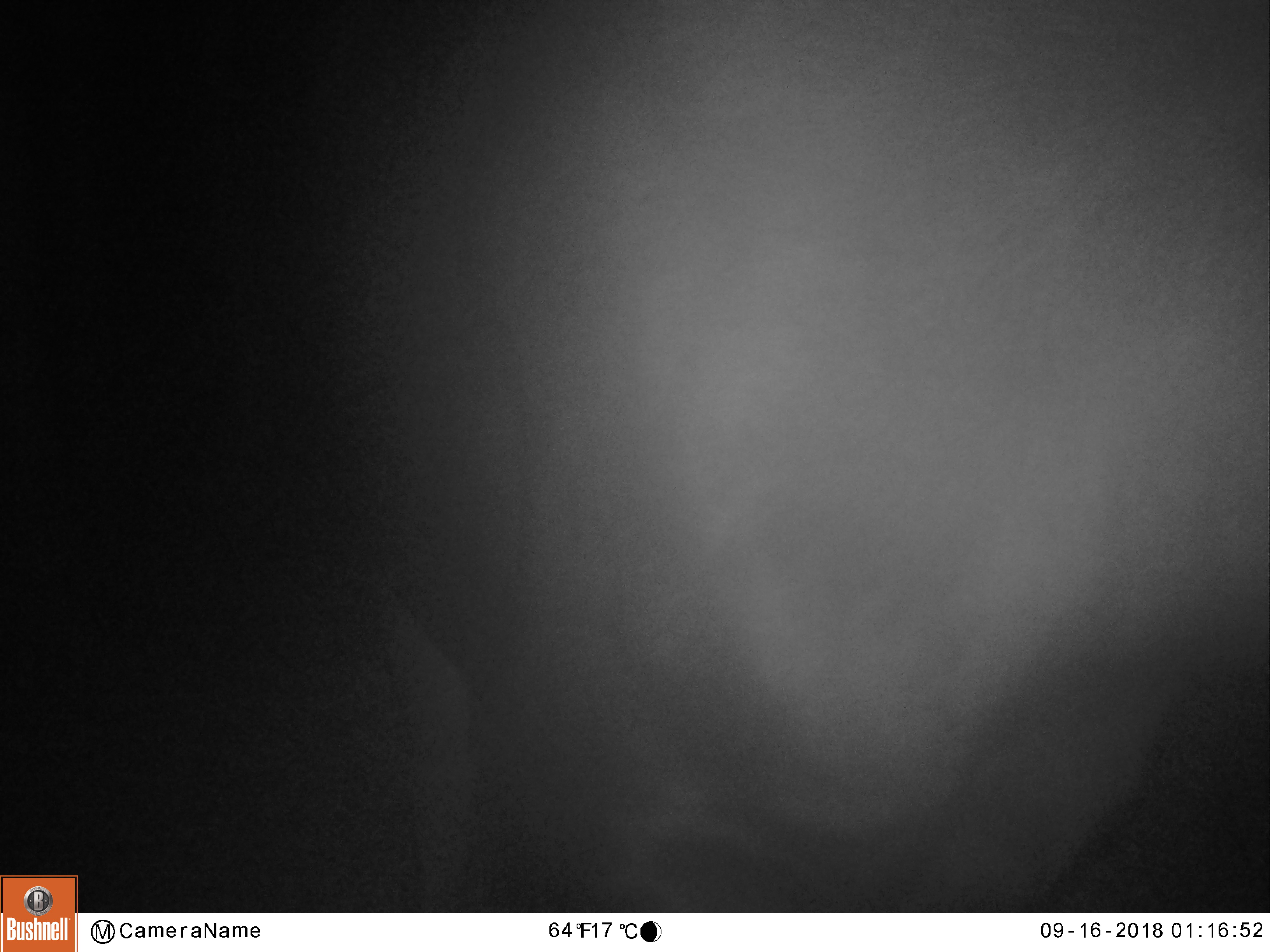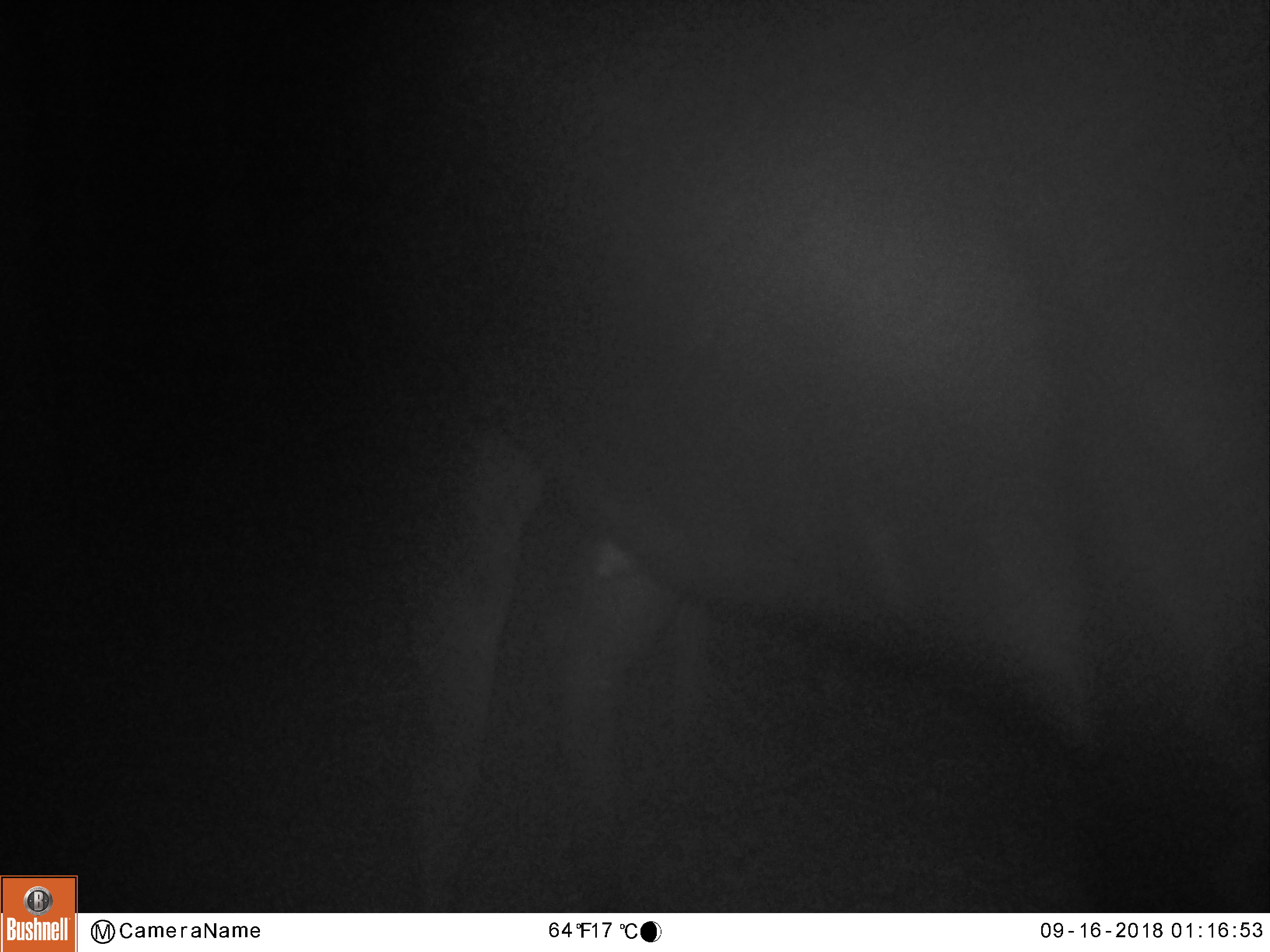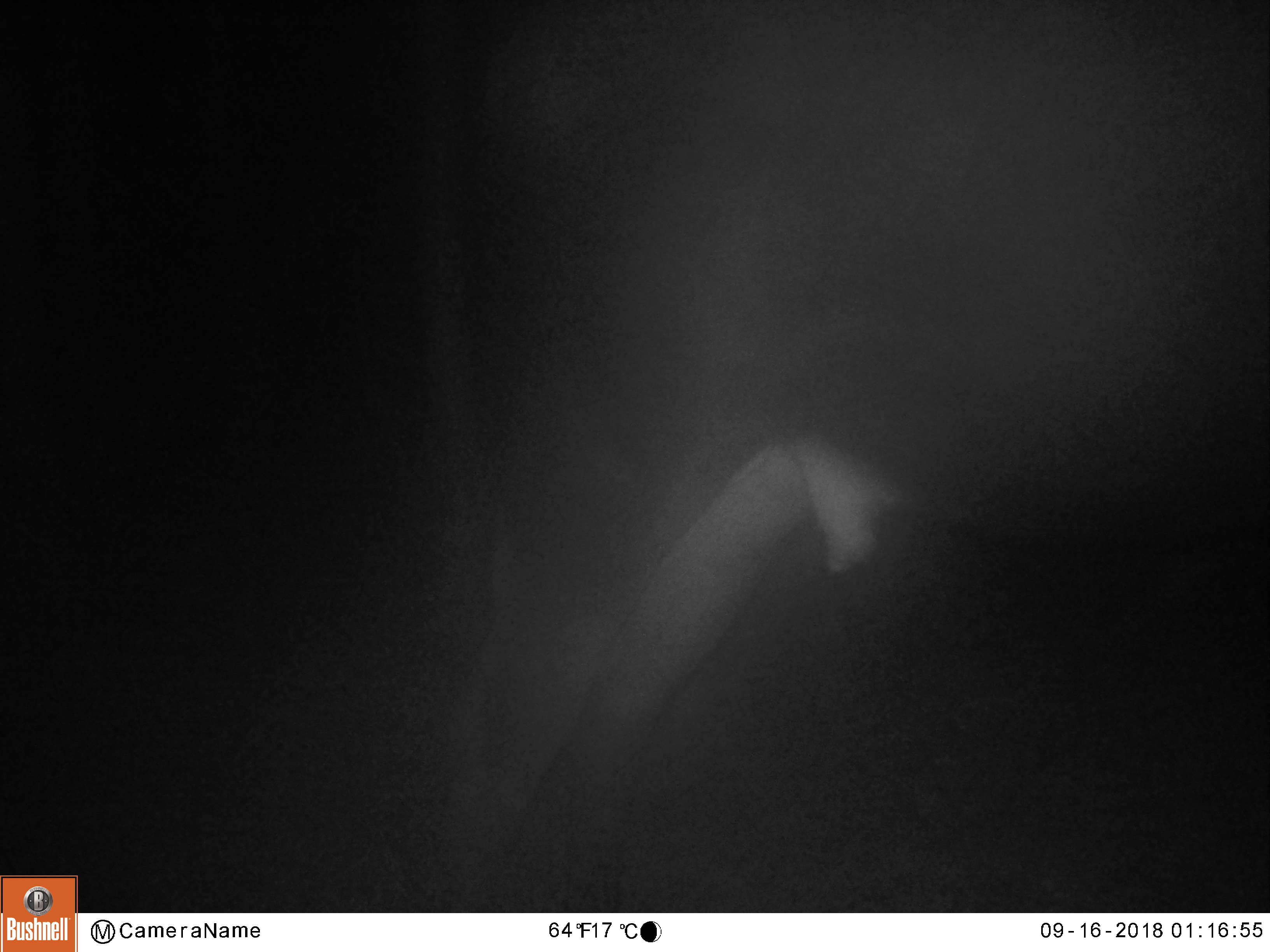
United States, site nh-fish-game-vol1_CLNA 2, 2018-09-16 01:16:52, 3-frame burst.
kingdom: Animalia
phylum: Chordata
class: Mammalia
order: Artiodactyla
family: Cervidae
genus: Alces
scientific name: Alces alces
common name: moose